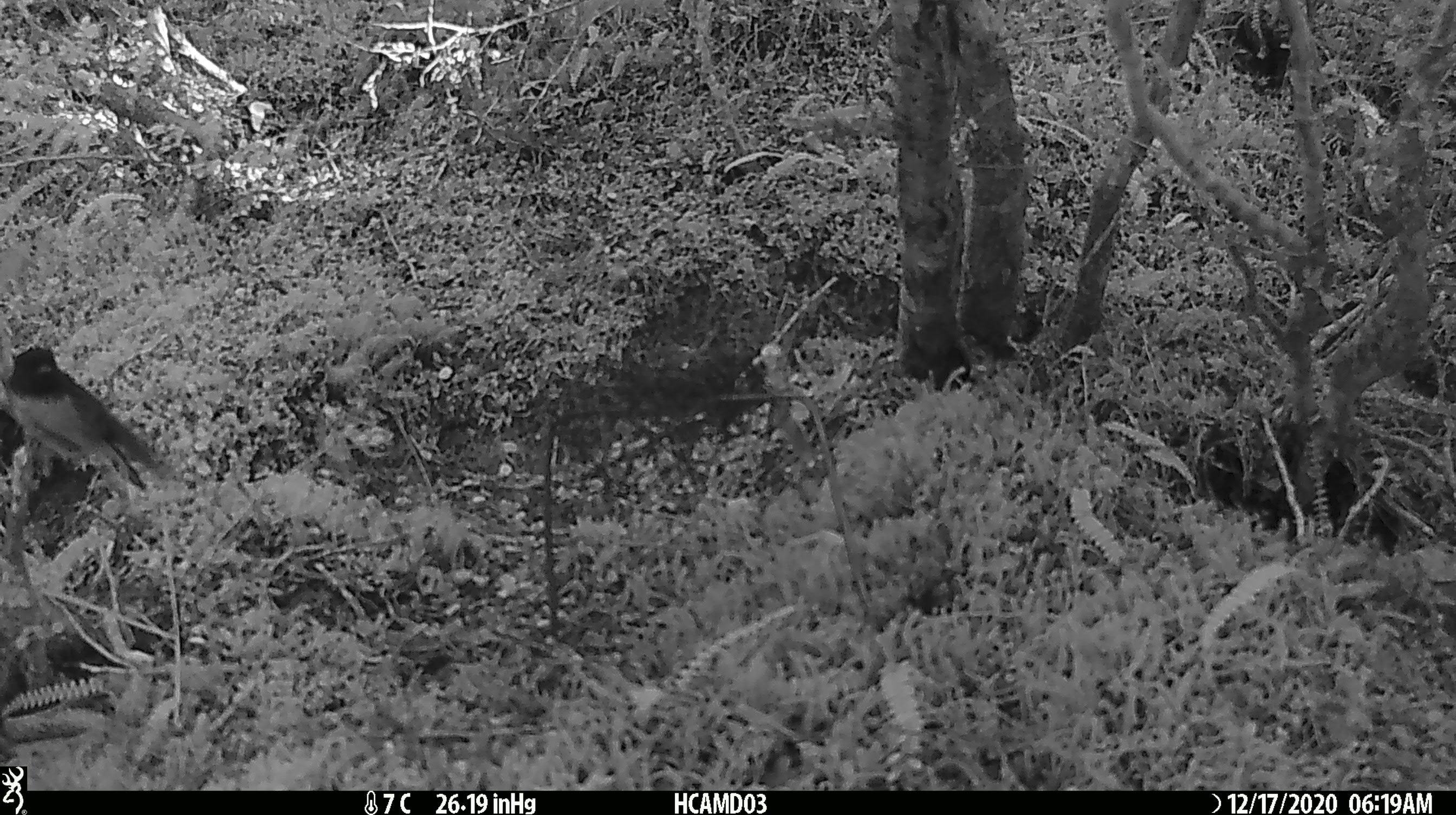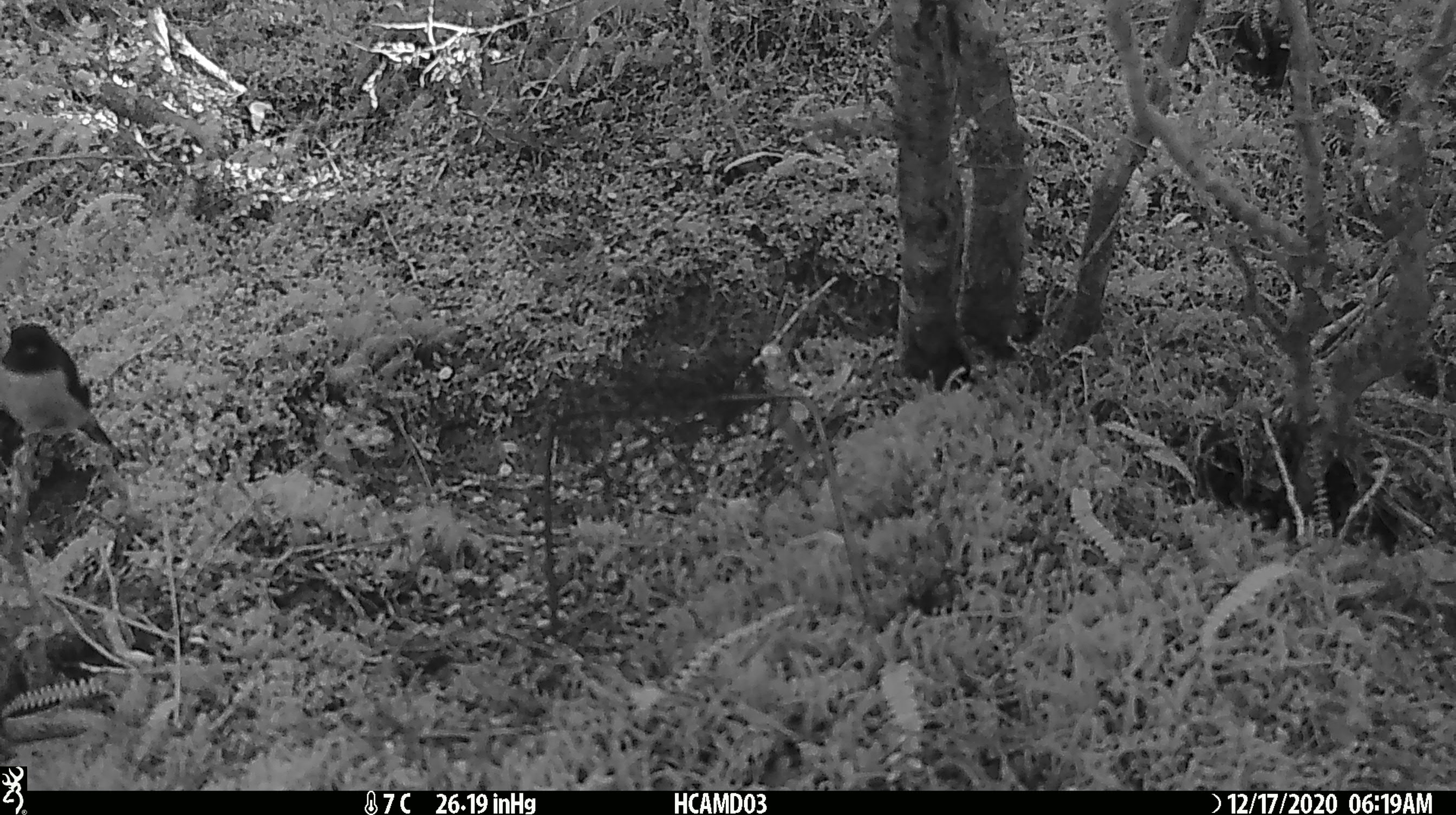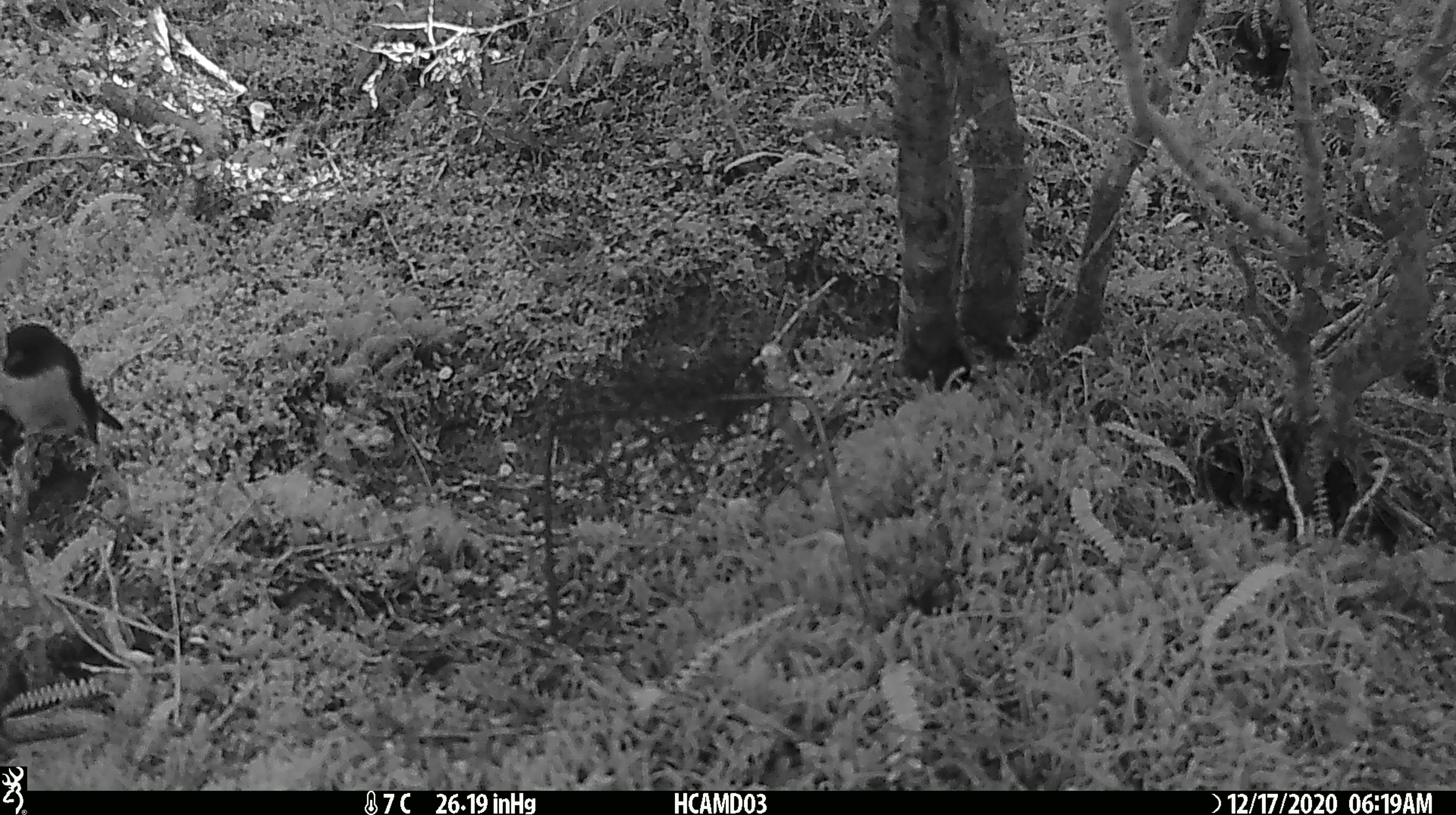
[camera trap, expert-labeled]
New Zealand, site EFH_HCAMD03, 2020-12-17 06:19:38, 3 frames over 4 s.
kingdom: Animalia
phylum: Chordata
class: Aves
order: Passeriformes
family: Petroicidae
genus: Petroica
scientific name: Petroica macrocephala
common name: tomtit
Tomtit (Petroica macrocephala).